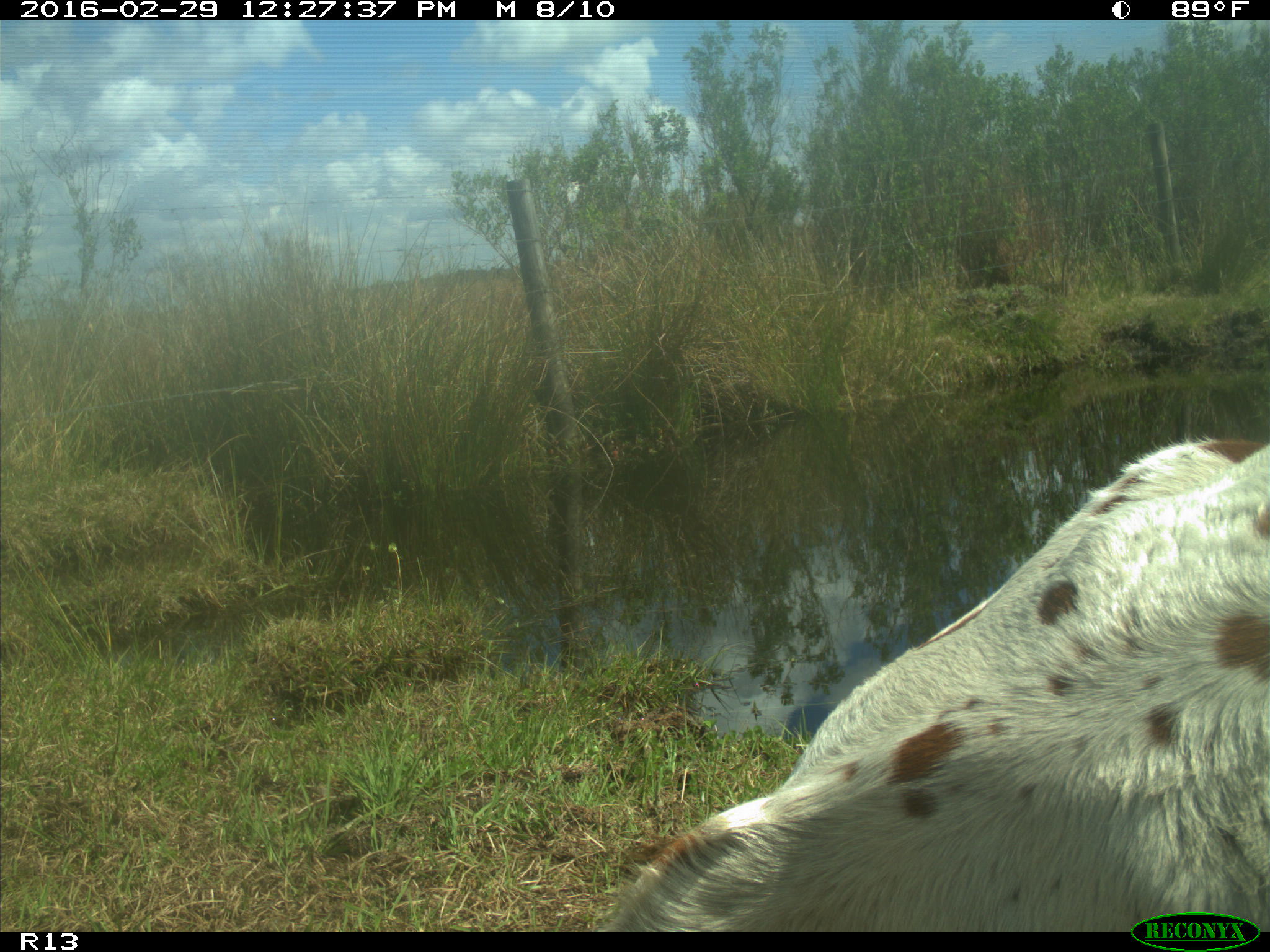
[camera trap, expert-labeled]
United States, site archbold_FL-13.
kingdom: Animalia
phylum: Chordata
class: Mammalia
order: Artiodactyla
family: Bovidae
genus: Bos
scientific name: Bos taurus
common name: domestic cow